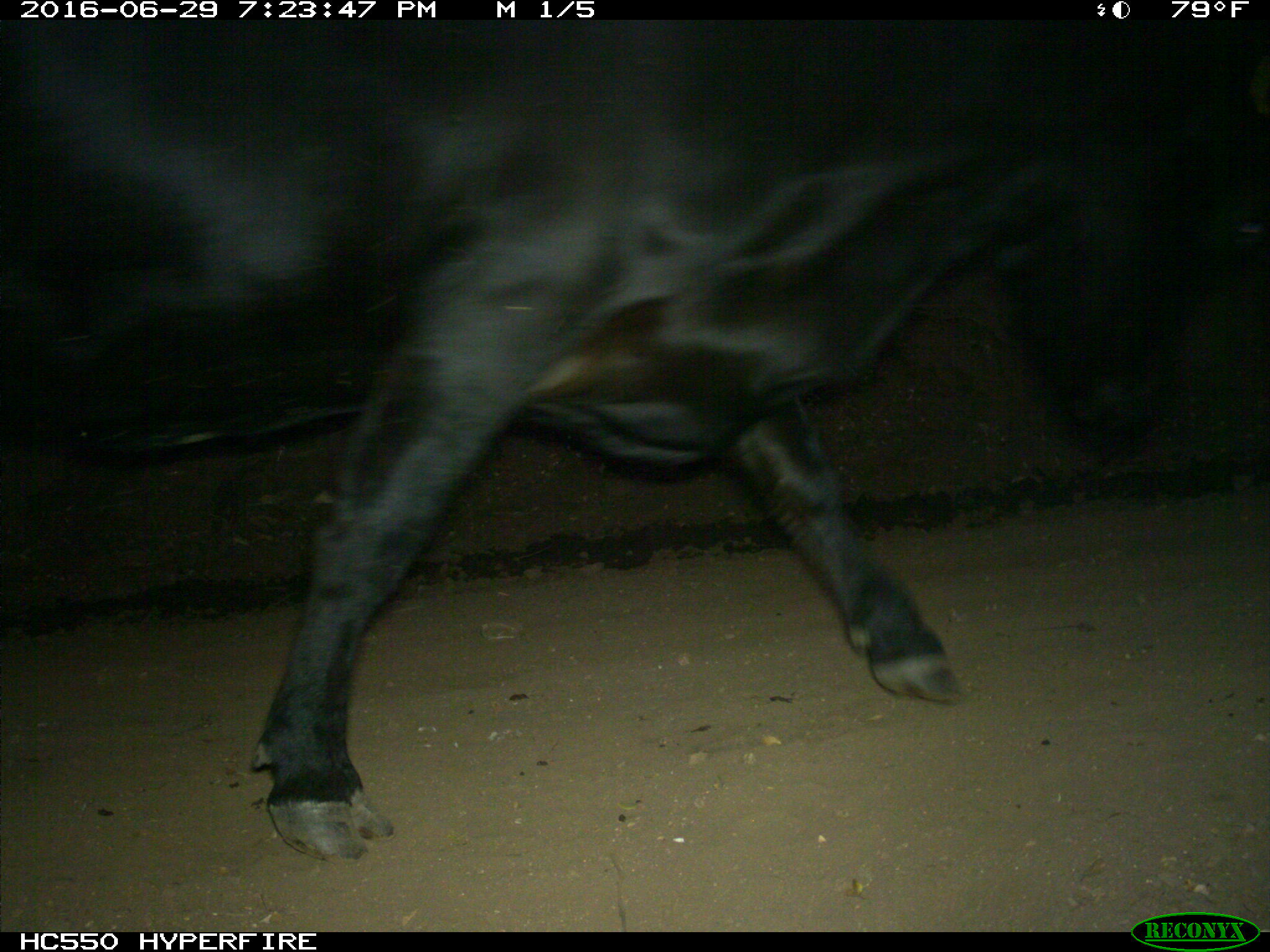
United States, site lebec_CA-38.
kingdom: Animalia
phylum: Chordata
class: Mammalia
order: Artiodactyla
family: Bovidae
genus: Bos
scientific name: Bos taurus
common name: domestic cow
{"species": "Bos taurus (domestic cow)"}